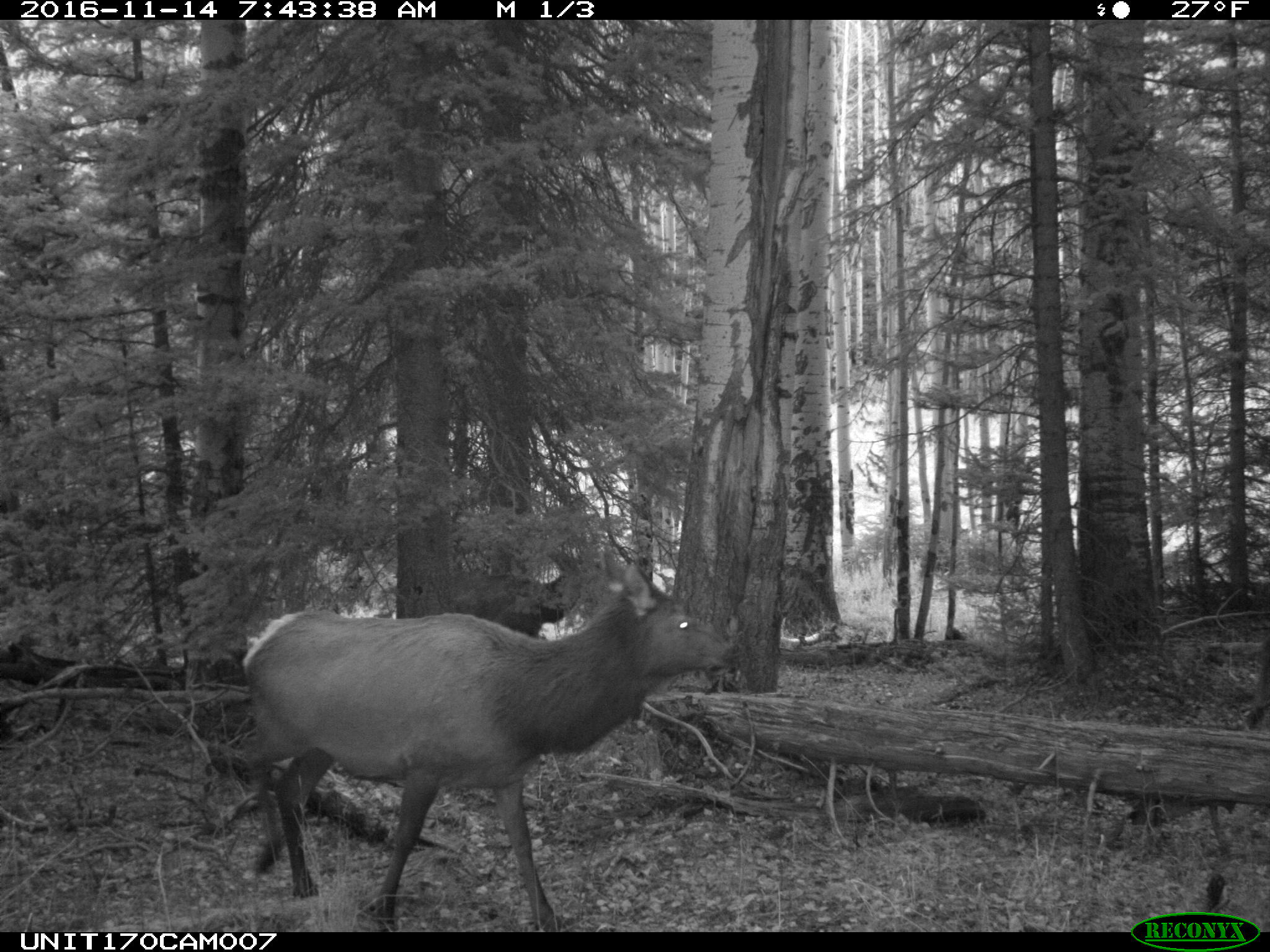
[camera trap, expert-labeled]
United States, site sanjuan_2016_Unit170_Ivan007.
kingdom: Animalia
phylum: Chordata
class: Mammalia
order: Artiodactyla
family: Cervidae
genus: Cervus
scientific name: Cervus elaphus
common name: red deer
Cervus elaphus (red deer).